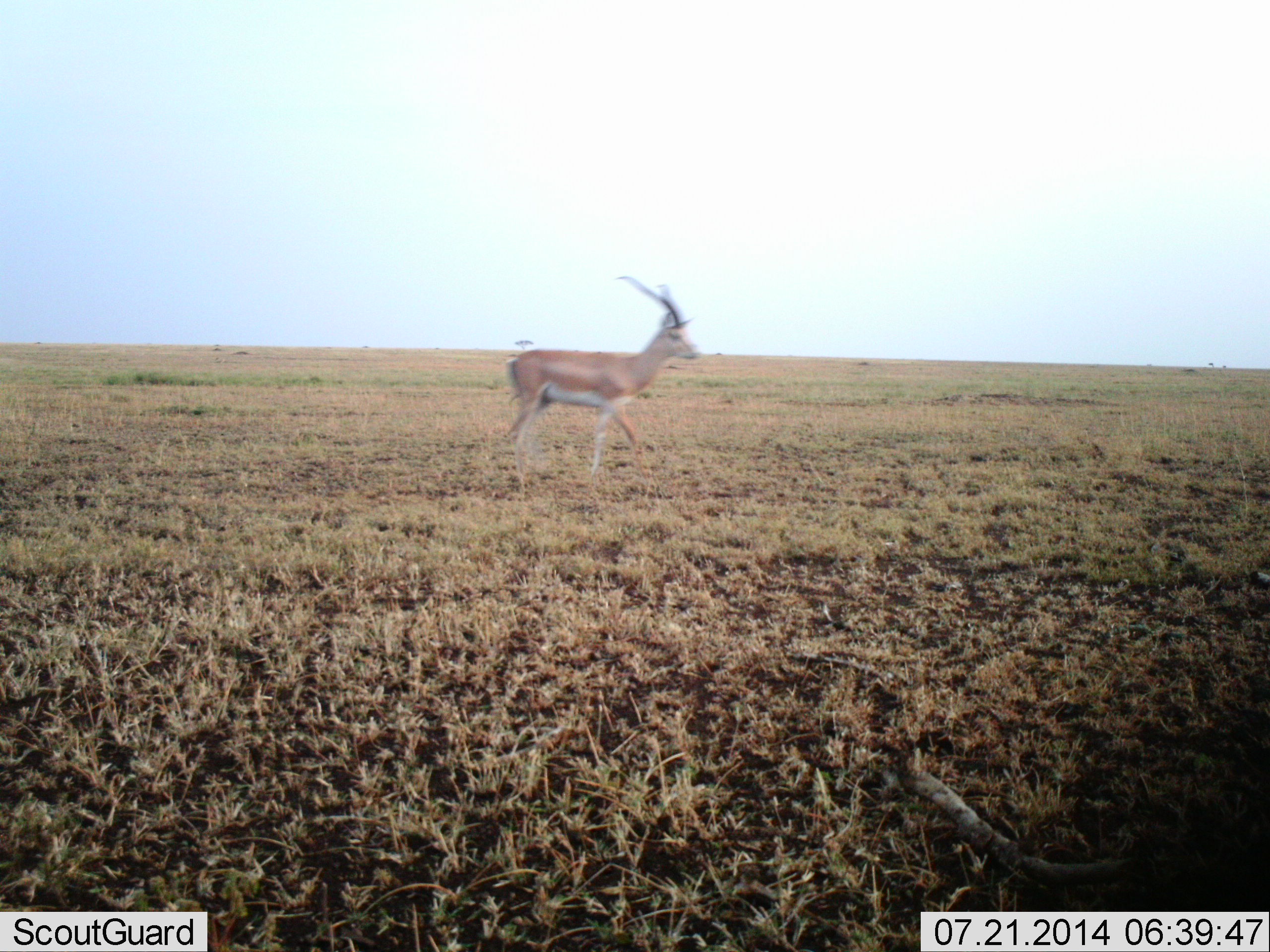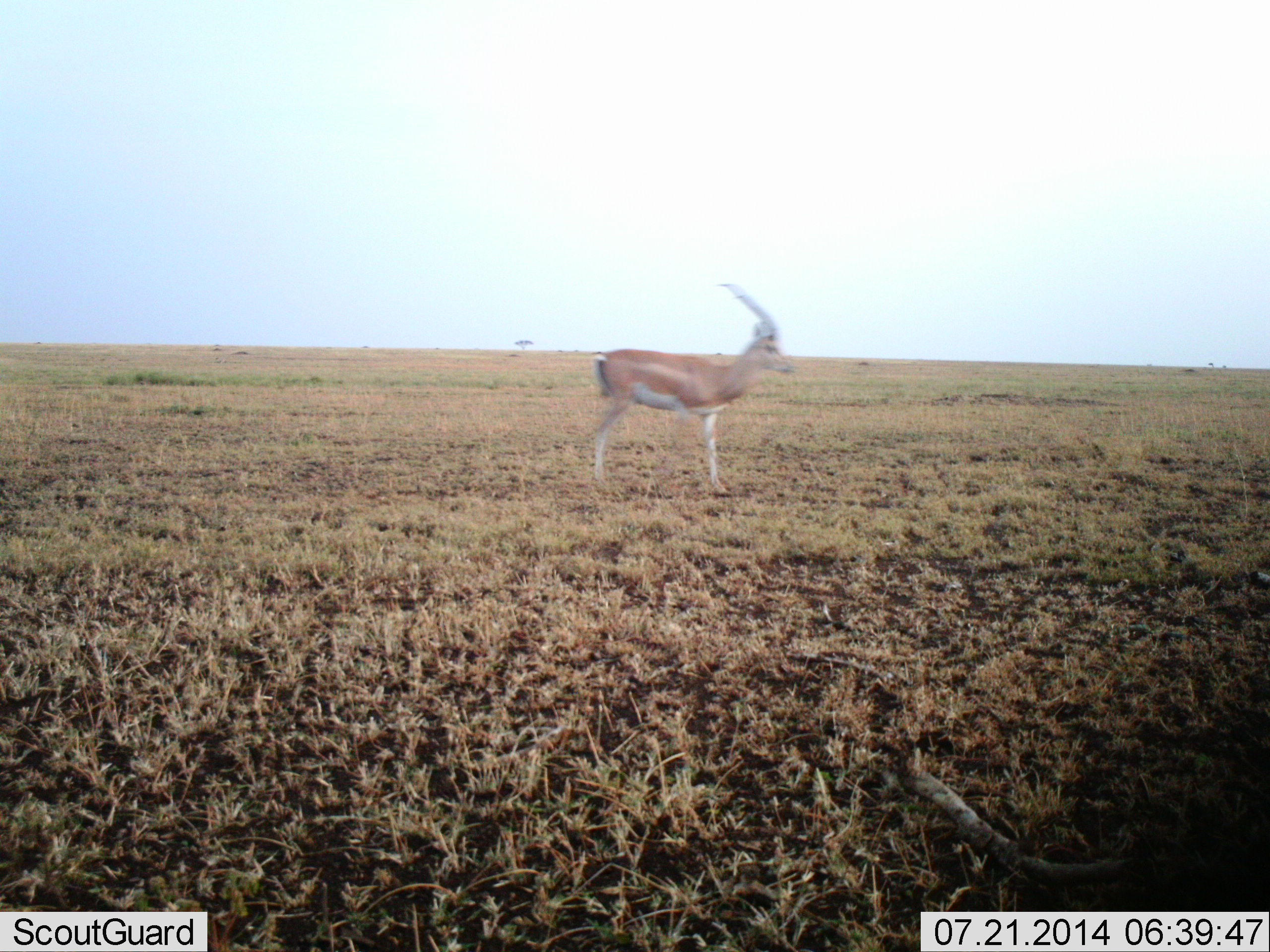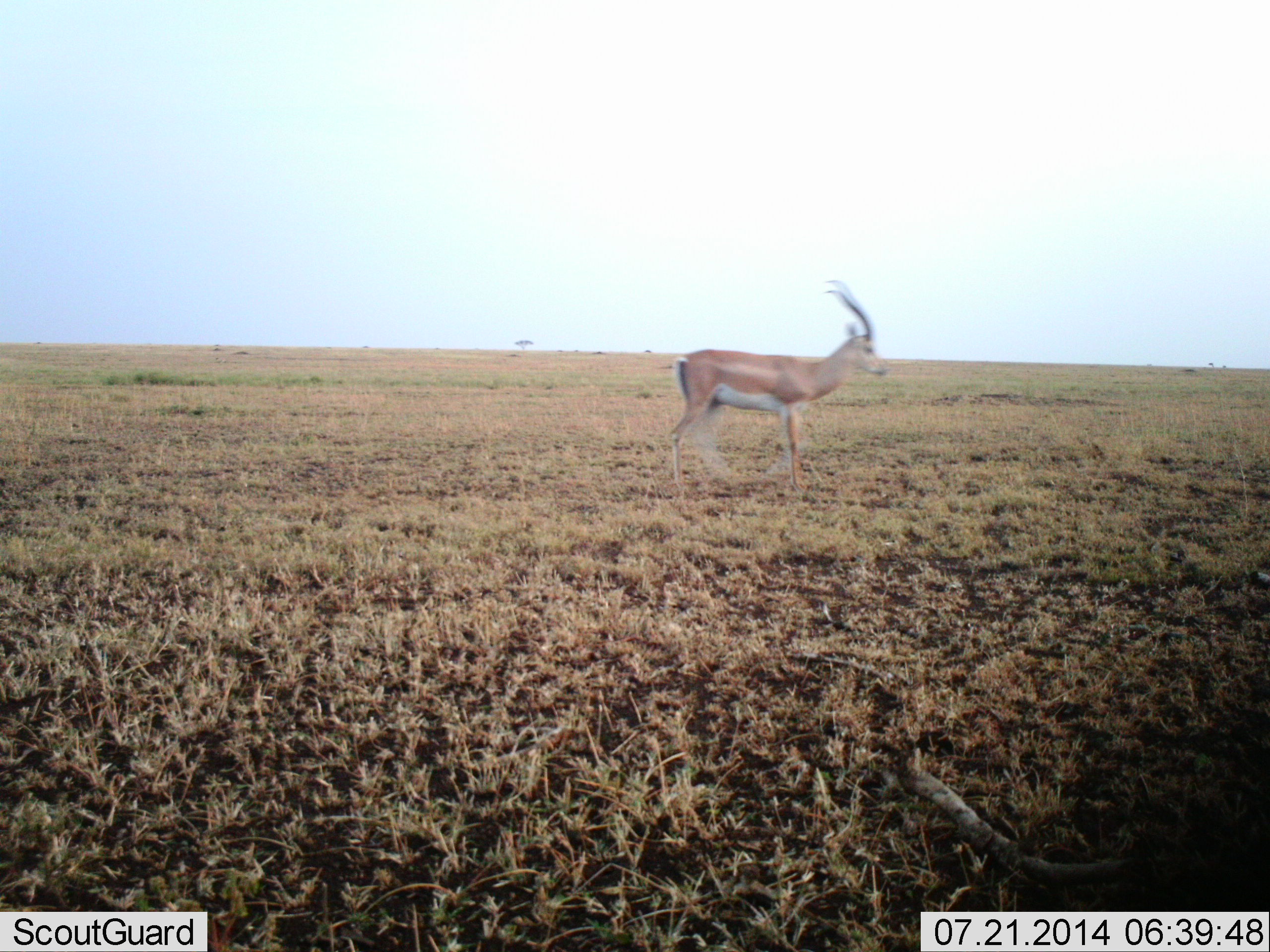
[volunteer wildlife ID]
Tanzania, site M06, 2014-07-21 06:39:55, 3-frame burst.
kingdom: Animalia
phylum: Chordata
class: Mammalia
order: Artiodactyla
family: Bovidae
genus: Nanger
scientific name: Nanger granti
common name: grant's gazelle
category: gazellegrants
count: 1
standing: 30%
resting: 0%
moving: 70%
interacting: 0%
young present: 0%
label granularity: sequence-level